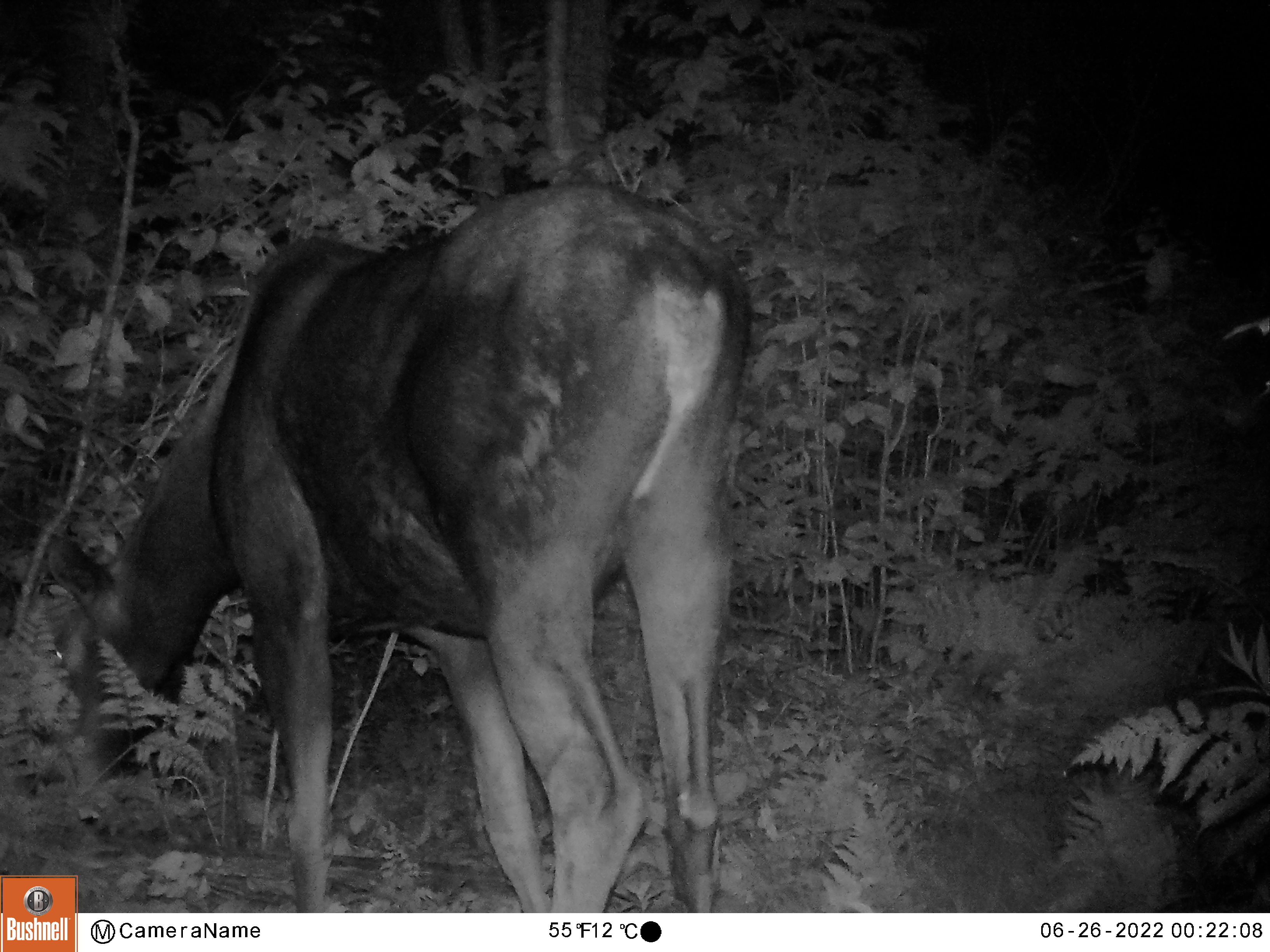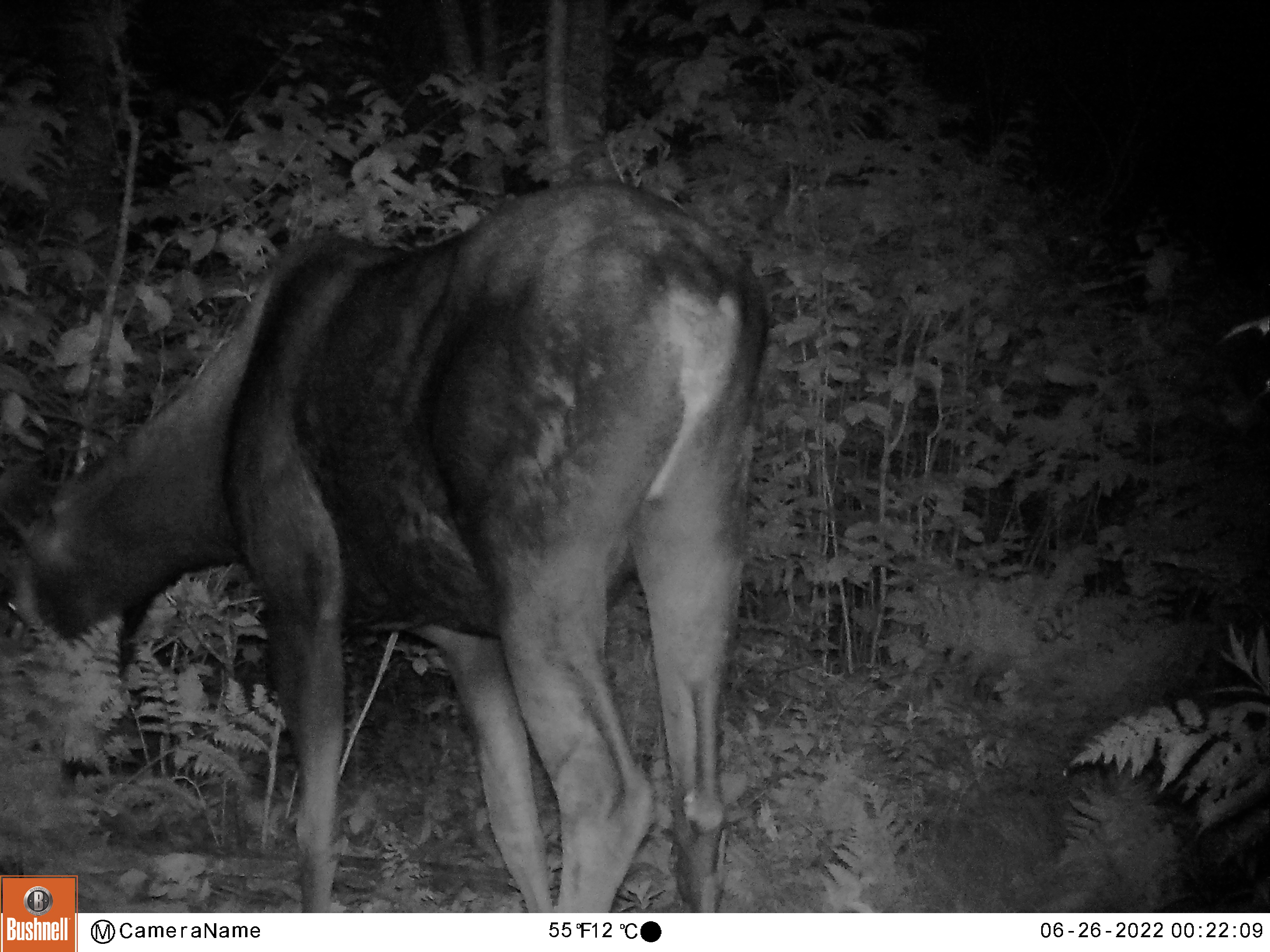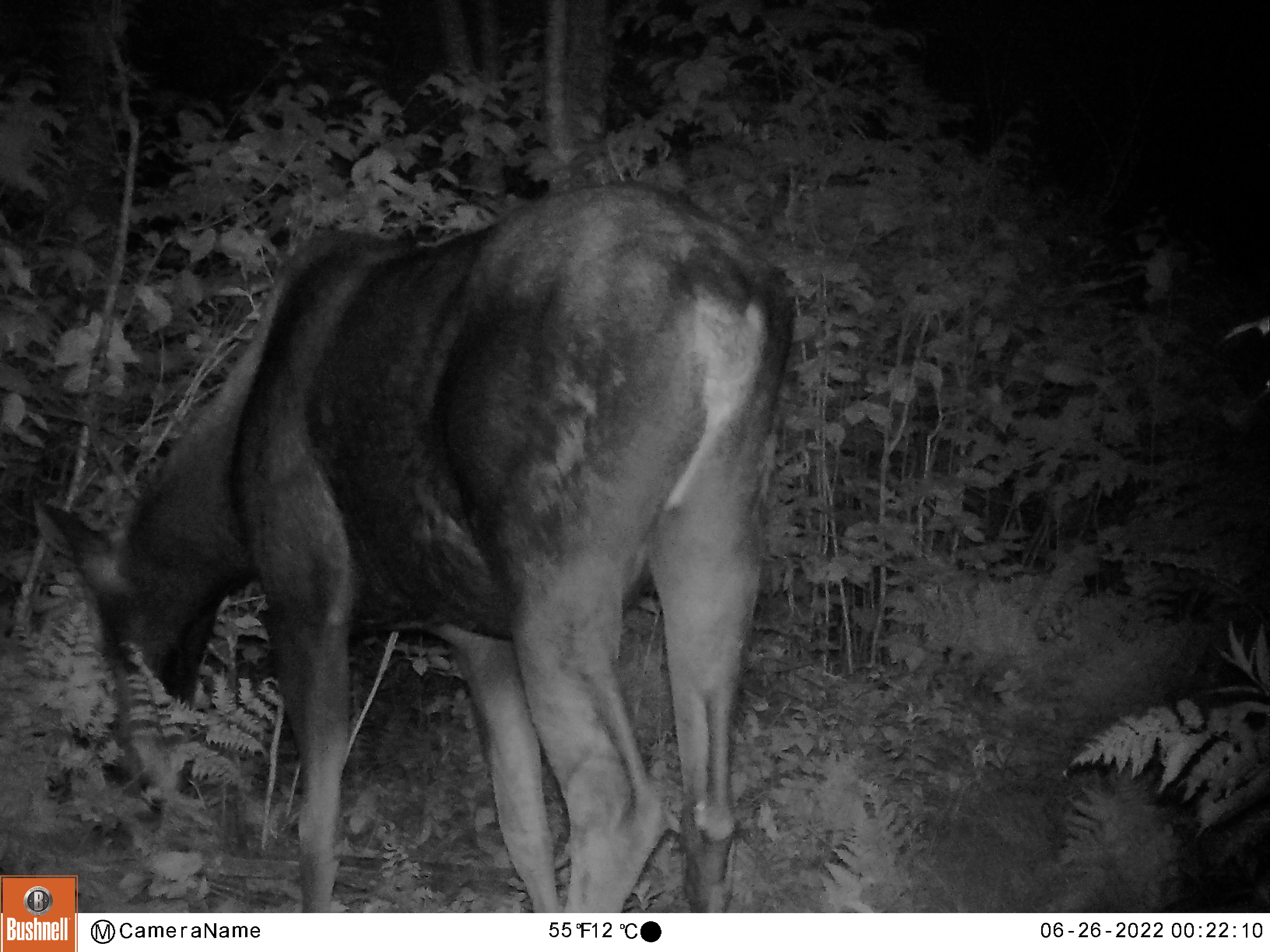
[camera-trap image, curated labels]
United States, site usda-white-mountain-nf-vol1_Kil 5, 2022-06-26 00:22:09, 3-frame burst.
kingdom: Animalia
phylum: Chordata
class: Mammalia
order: Artiodactyla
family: Cervidae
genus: Alces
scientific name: Alces alces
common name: moose